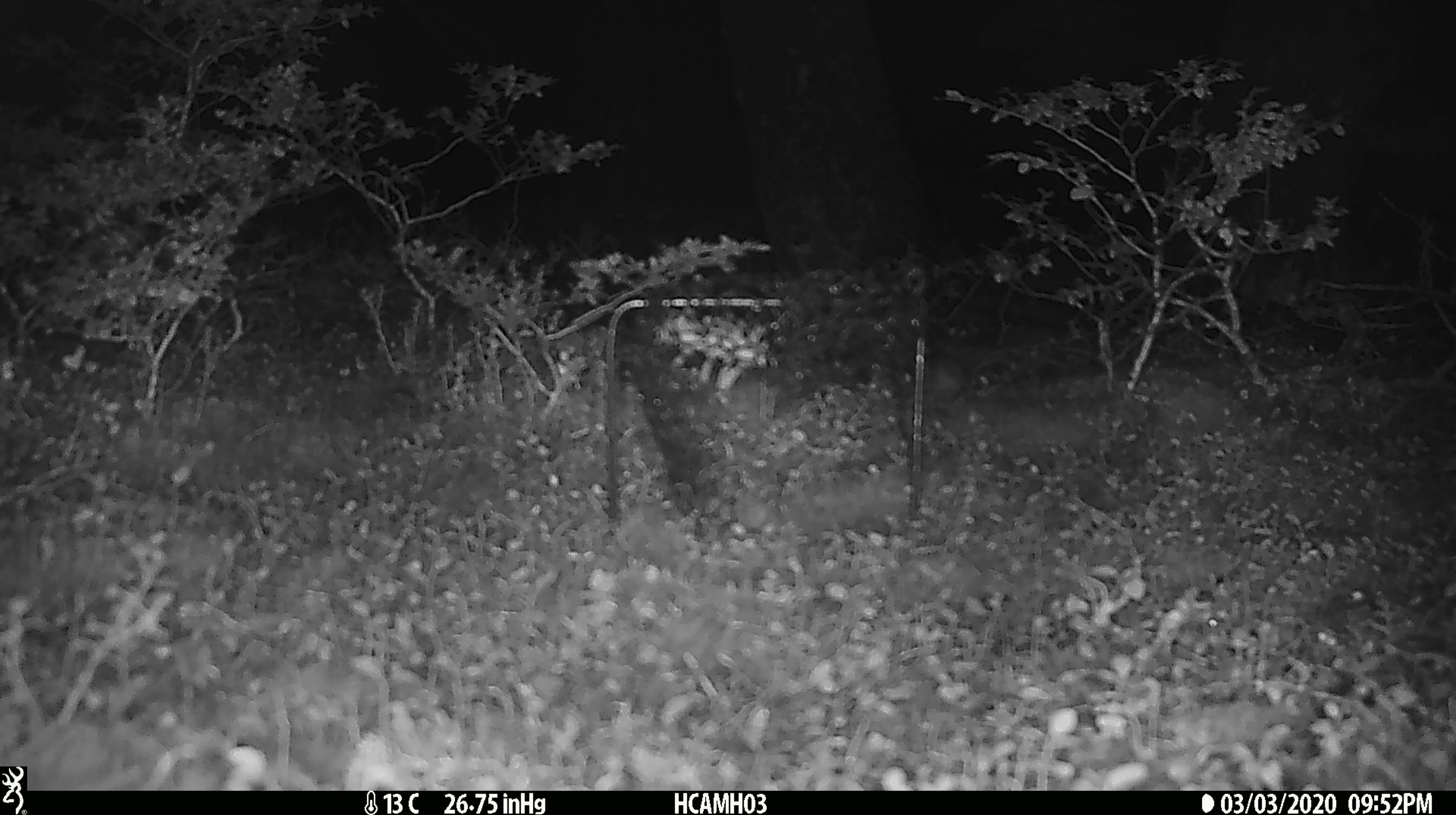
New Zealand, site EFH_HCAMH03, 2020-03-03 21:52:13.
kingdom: Animalia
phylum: Chordata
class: Mammalia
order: Rodentia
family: Muridae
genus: Mus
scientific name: Mus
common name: mouse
Mouse (Mus).